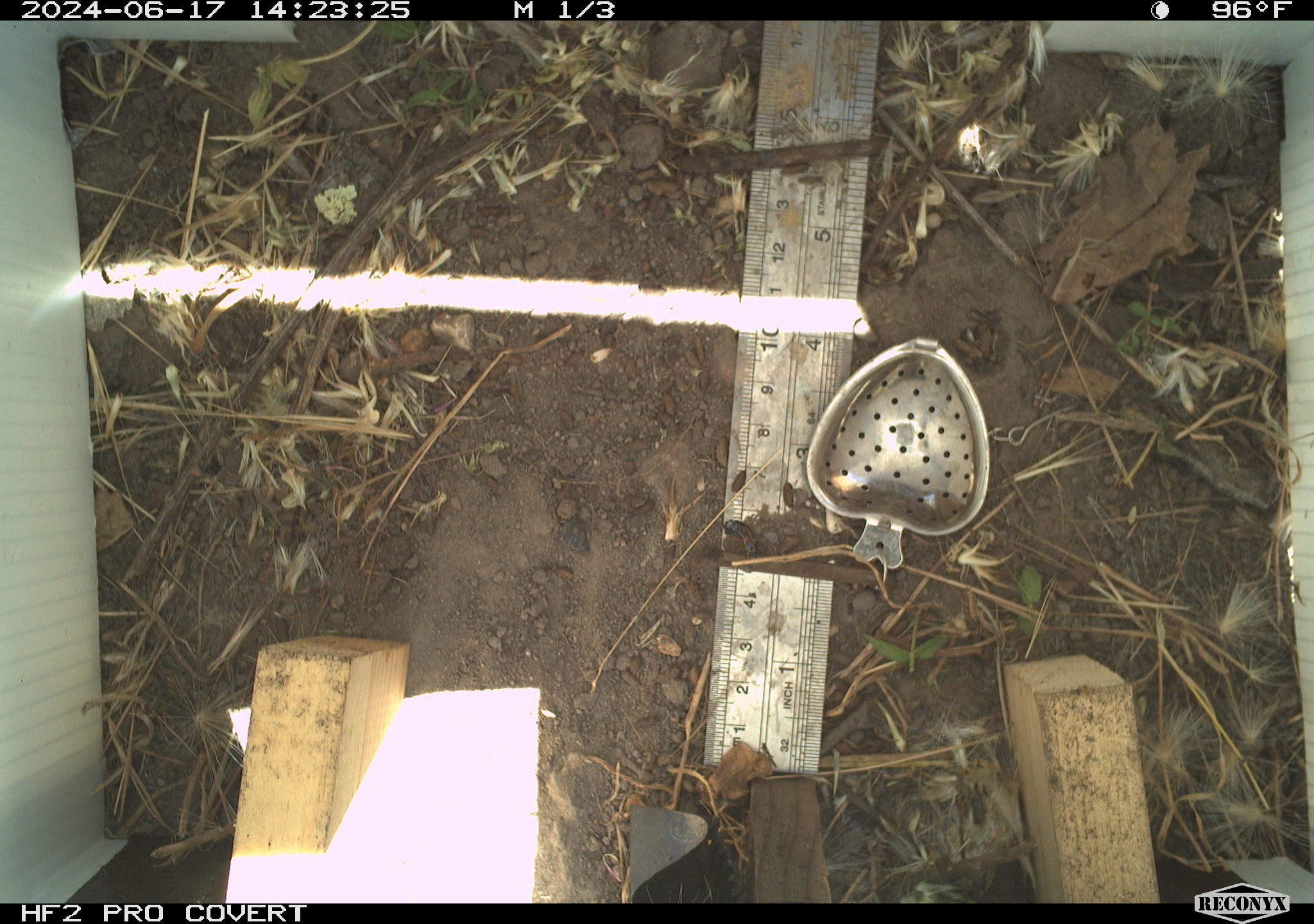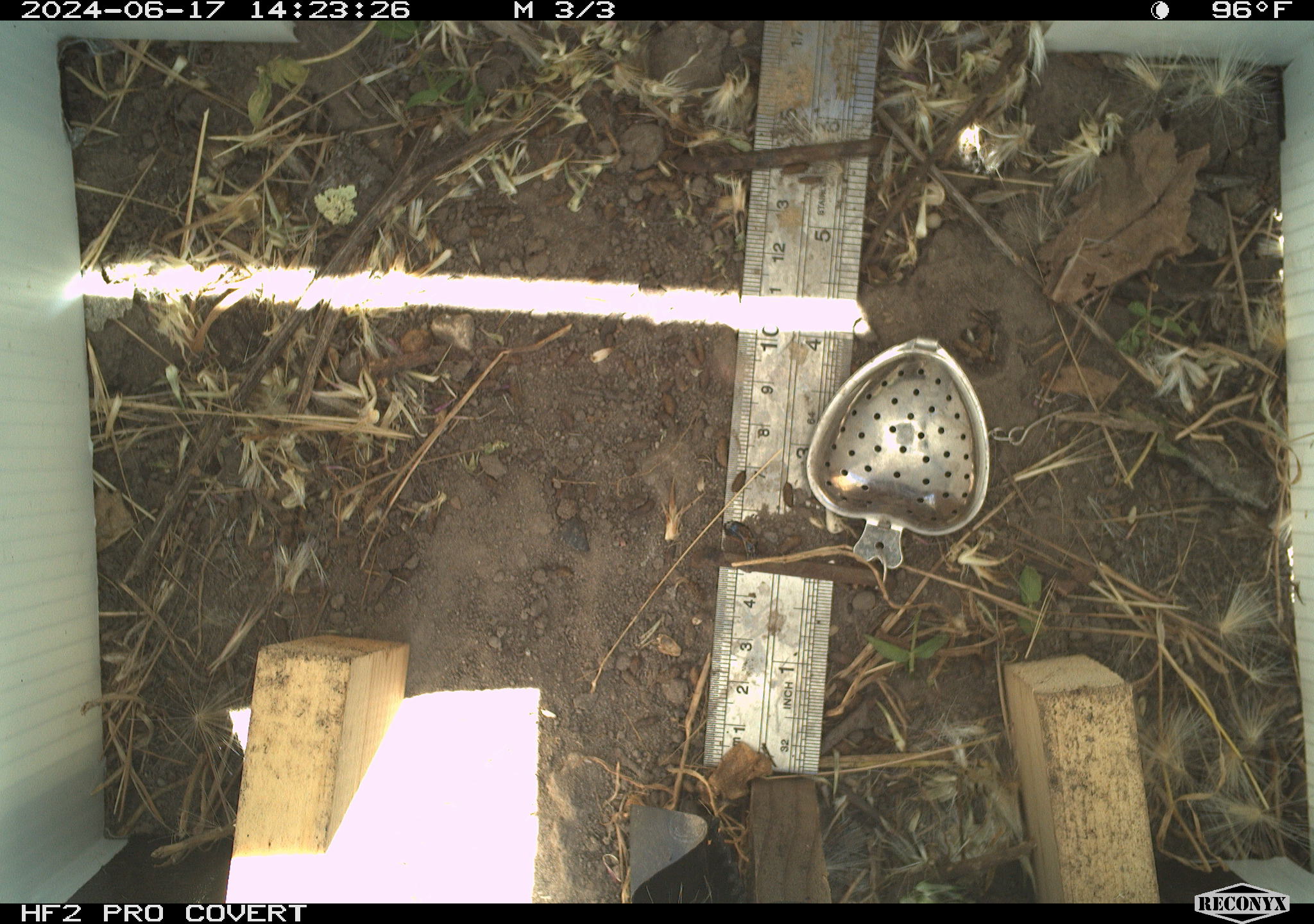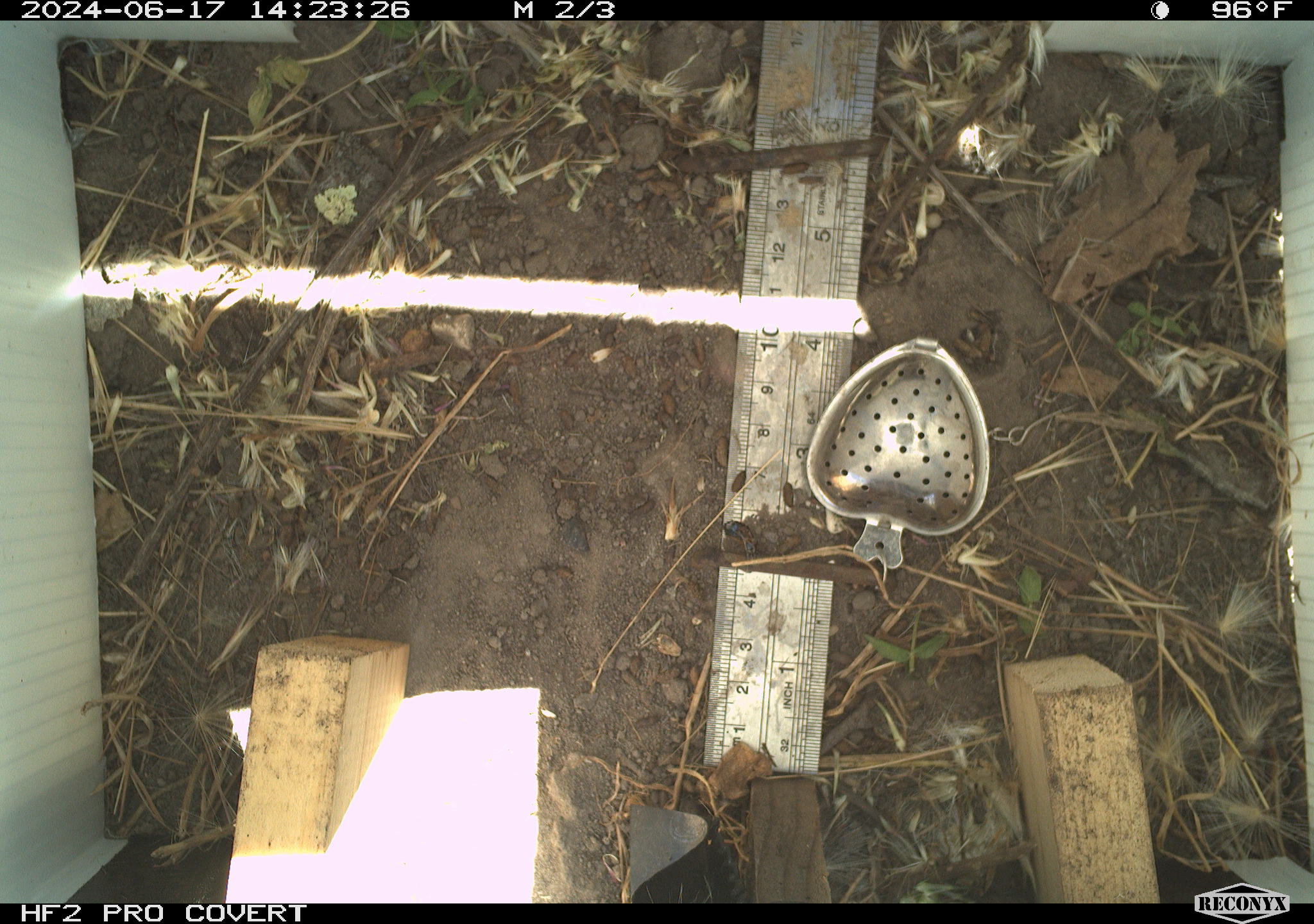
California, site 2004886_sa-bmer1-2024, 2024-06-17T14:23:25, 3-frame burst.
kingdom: Animalia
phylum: Arthropoda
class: Insecta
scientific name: Insecta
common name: insect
Insect (Insecta).